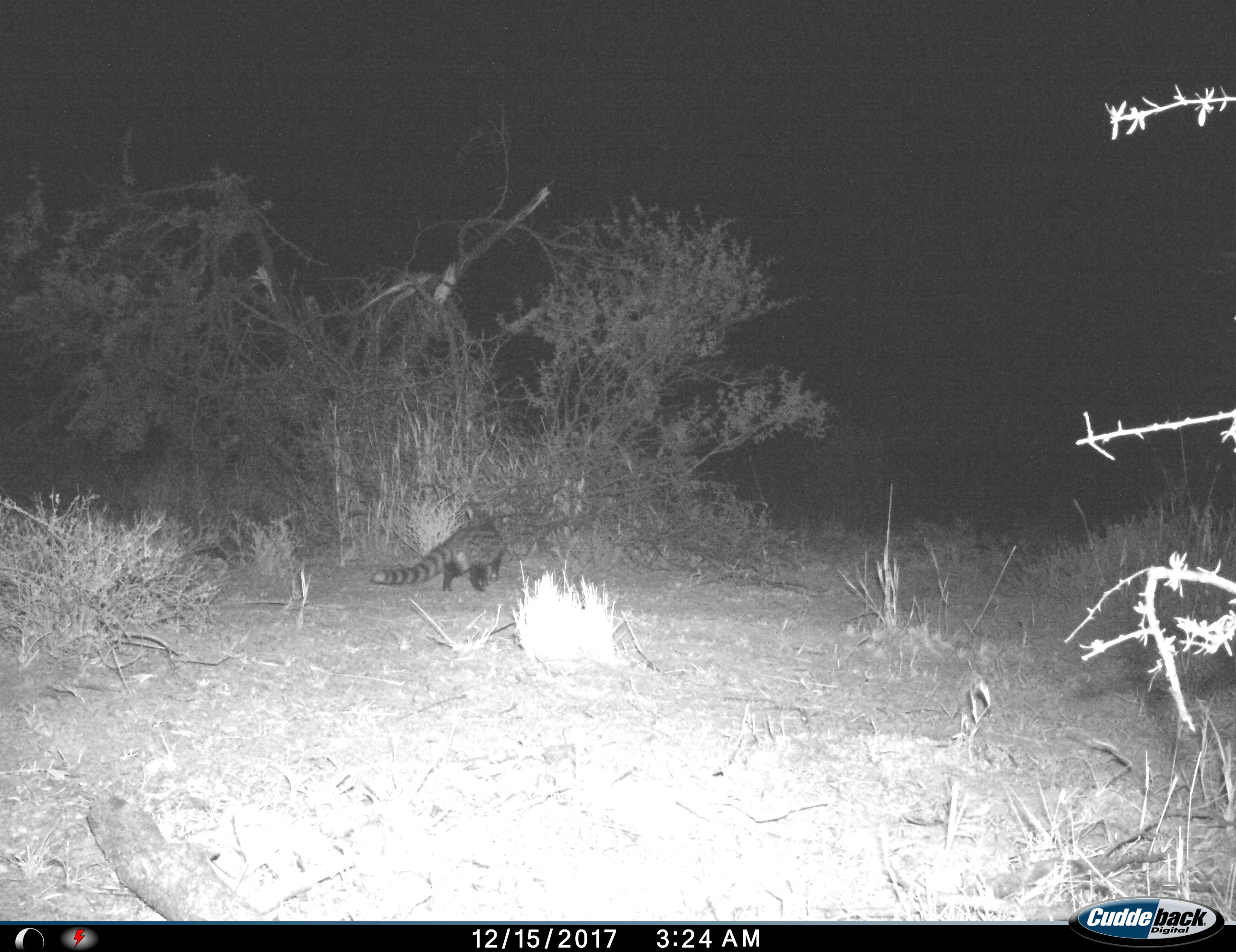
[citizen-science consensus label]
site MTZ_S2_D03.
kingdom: Animalia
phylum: Chordata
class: Mammalia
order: Carnivora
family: Viverridae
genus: Genetta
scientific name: Genetta genetta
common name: small-spotted genet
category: genetcommonsmallspotted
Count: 1.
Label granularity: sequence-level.